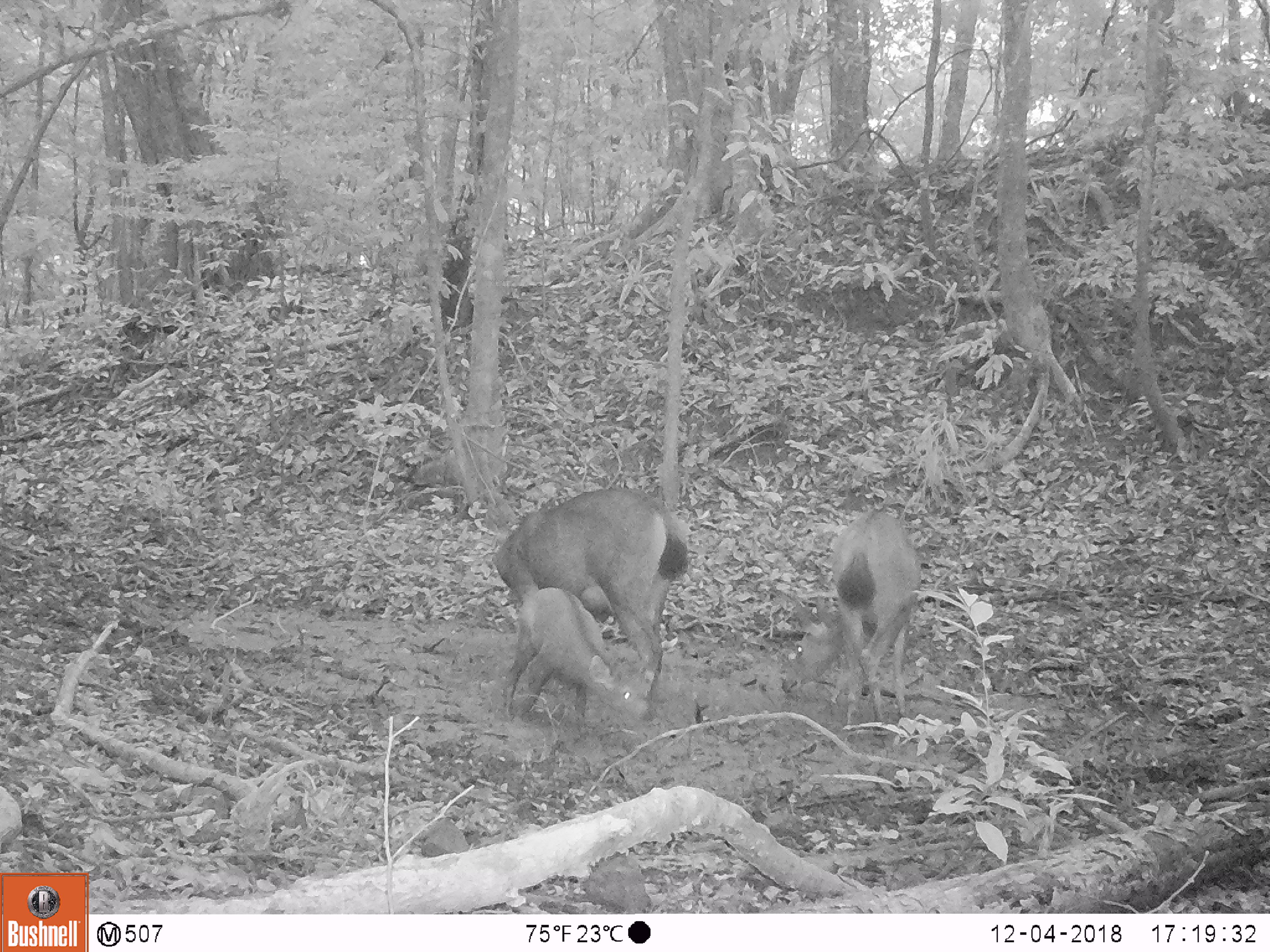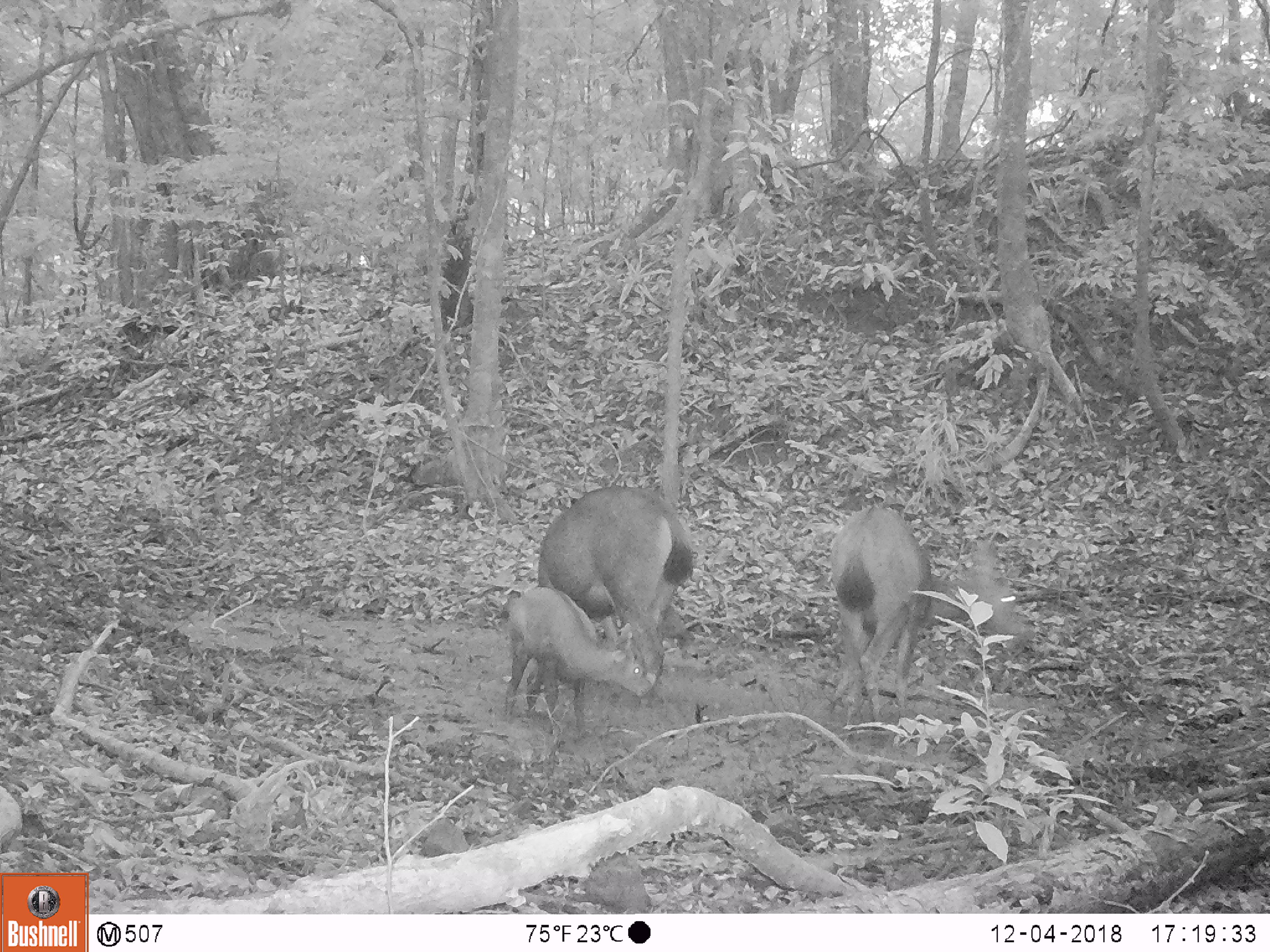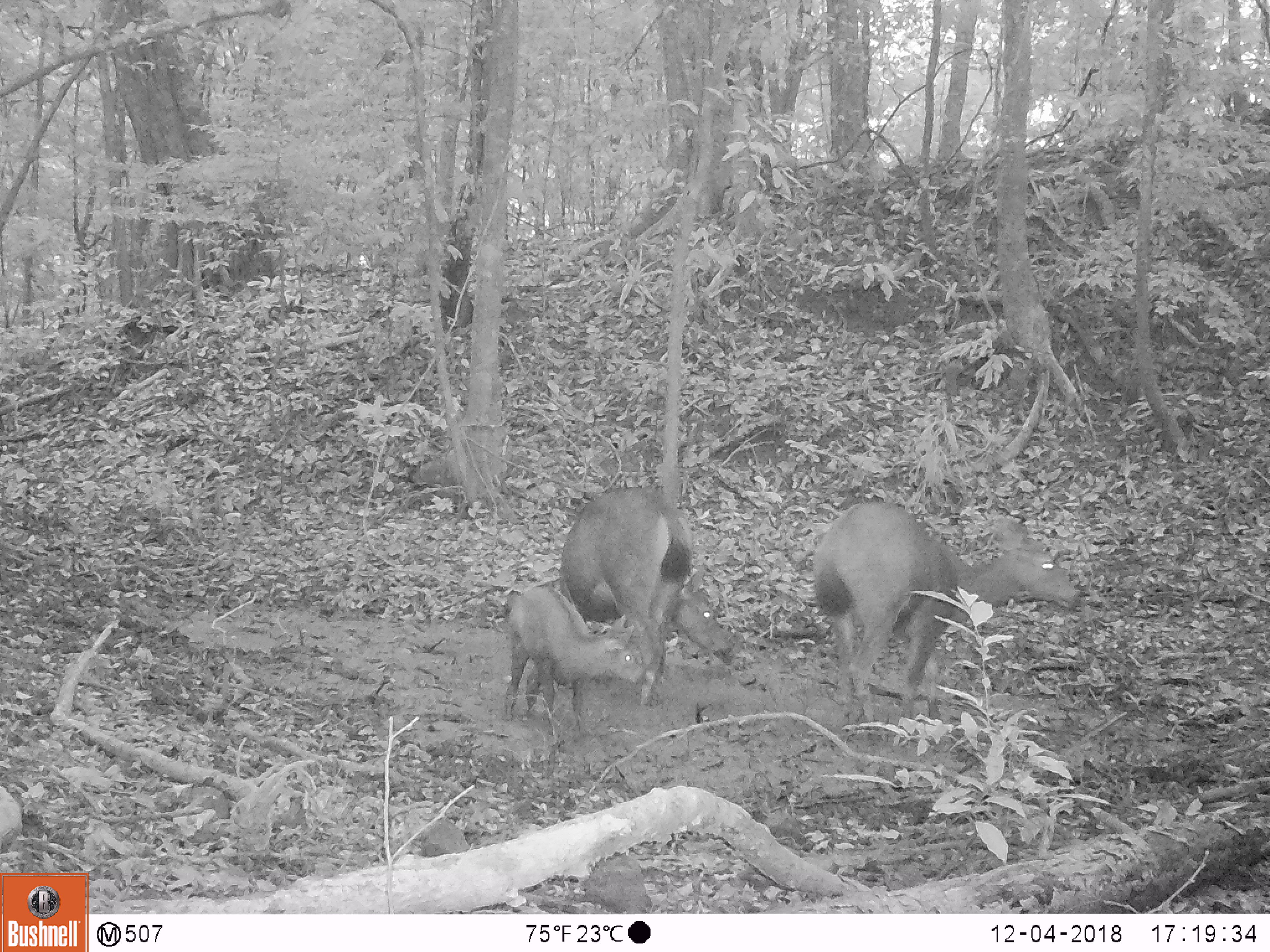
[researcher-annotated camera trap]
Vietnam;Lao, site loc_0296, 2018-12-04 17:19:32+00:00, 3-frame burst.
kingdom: Animalia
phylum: Chordata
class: Mammalia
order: Artiodactyla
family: Cervidae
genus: Rusa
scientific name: Rusa unicolor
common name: sambar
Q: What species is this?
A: Sambar (Rusa unicolor).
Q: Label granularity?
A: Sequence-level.